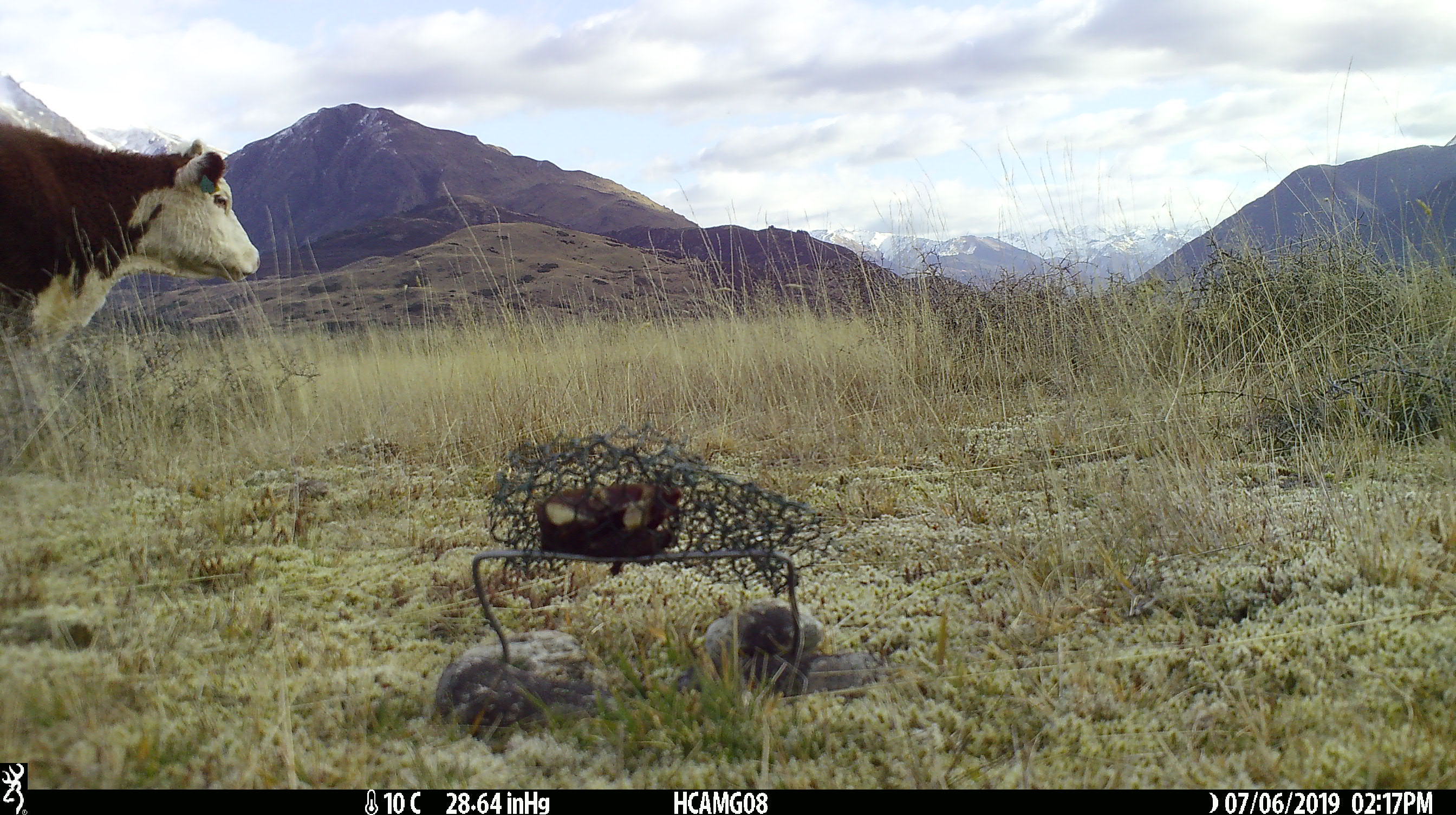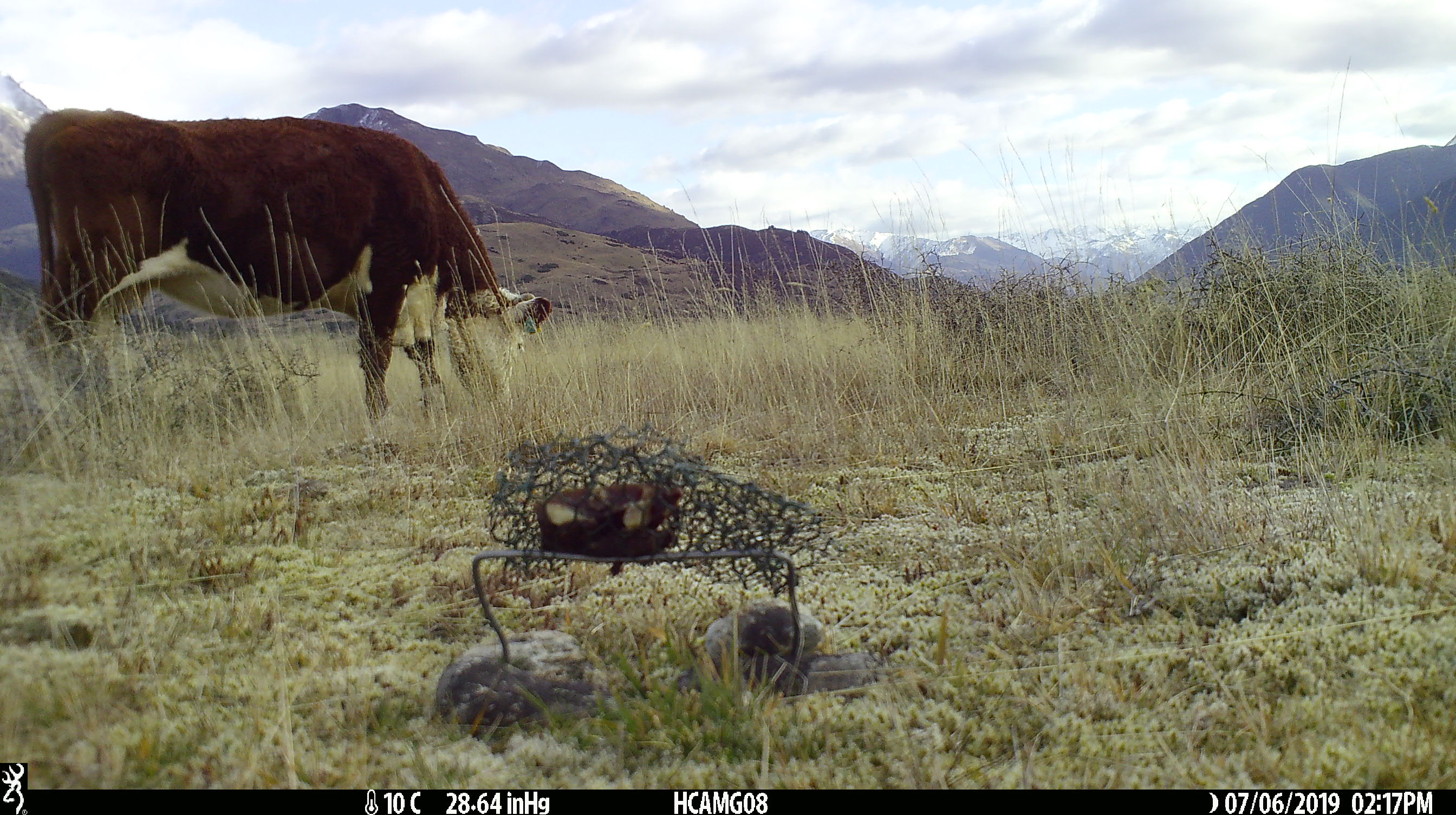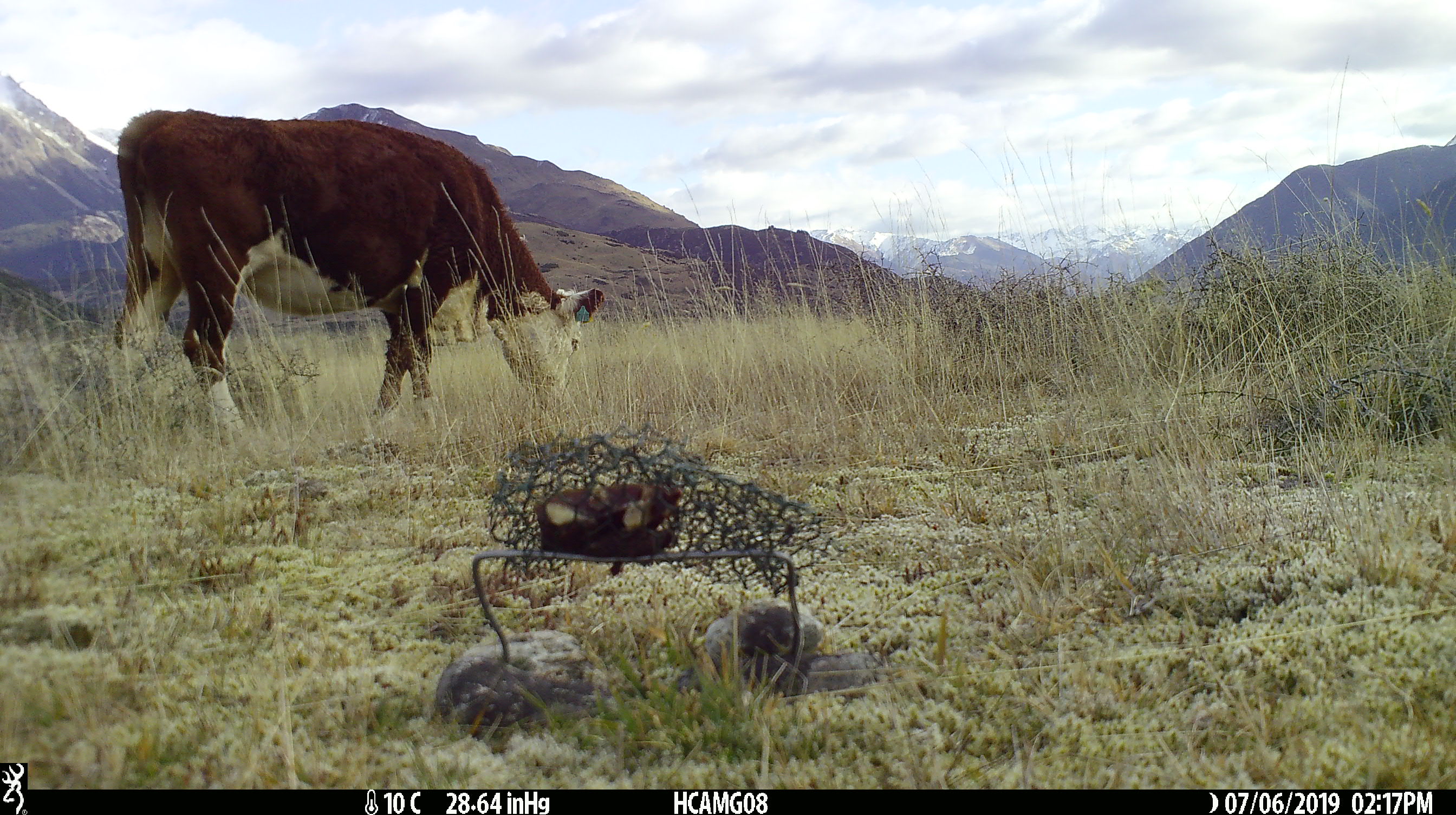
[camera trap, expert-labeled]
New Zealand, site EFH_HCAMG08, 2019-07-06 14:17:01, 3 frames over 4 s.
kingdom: Animalia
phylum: Chordata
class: Mammalia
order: Artiodactyla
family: Bovidae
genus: Bos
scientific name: Bos taurus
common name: domestic cow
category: cow